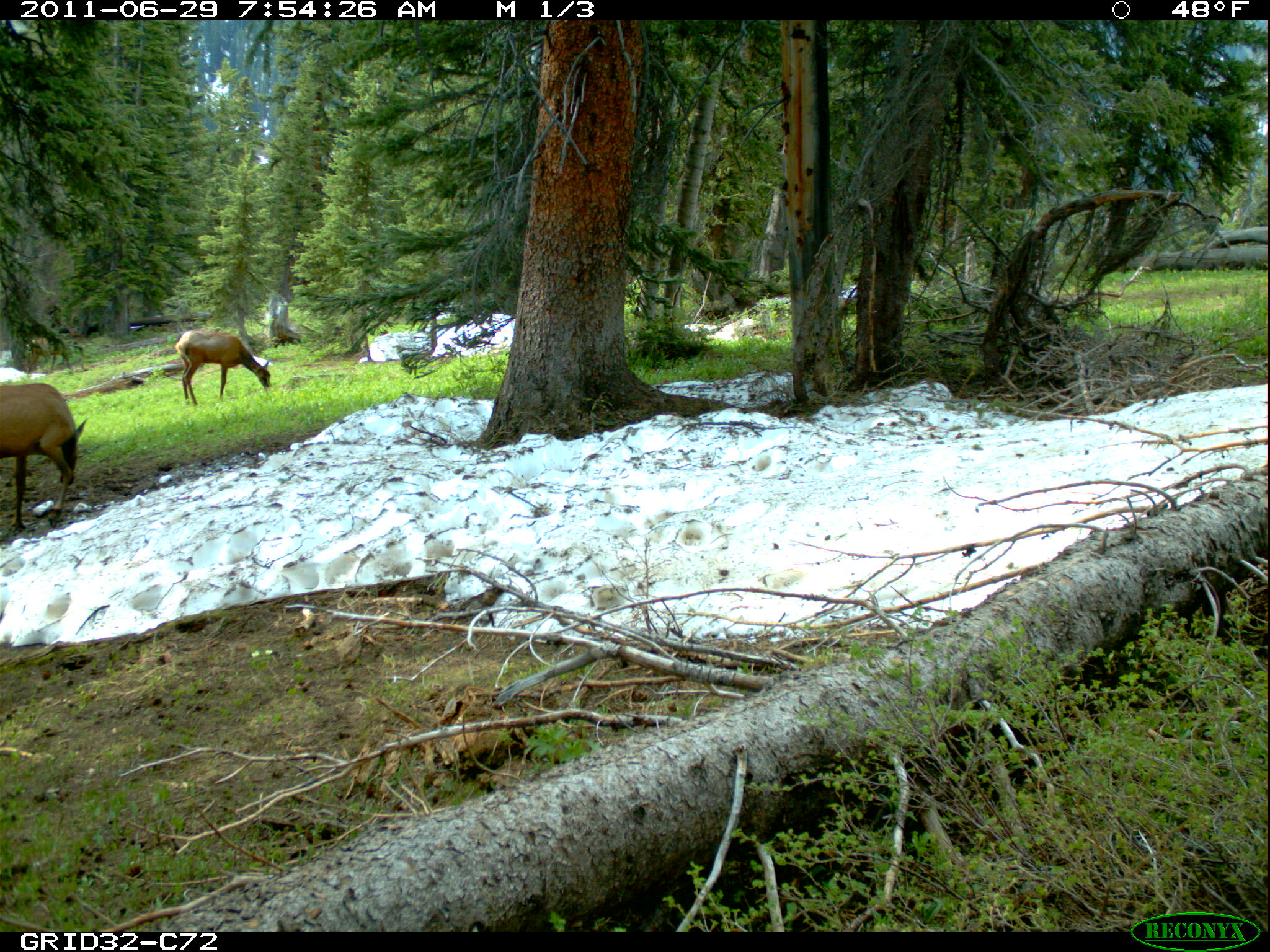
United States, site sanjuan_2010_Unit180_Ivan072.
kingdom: Animalia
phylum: Chordata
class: Mammalia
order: Artiodactyla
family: Cervidae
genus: Cervus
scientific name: Cervus elaphus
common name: red deer